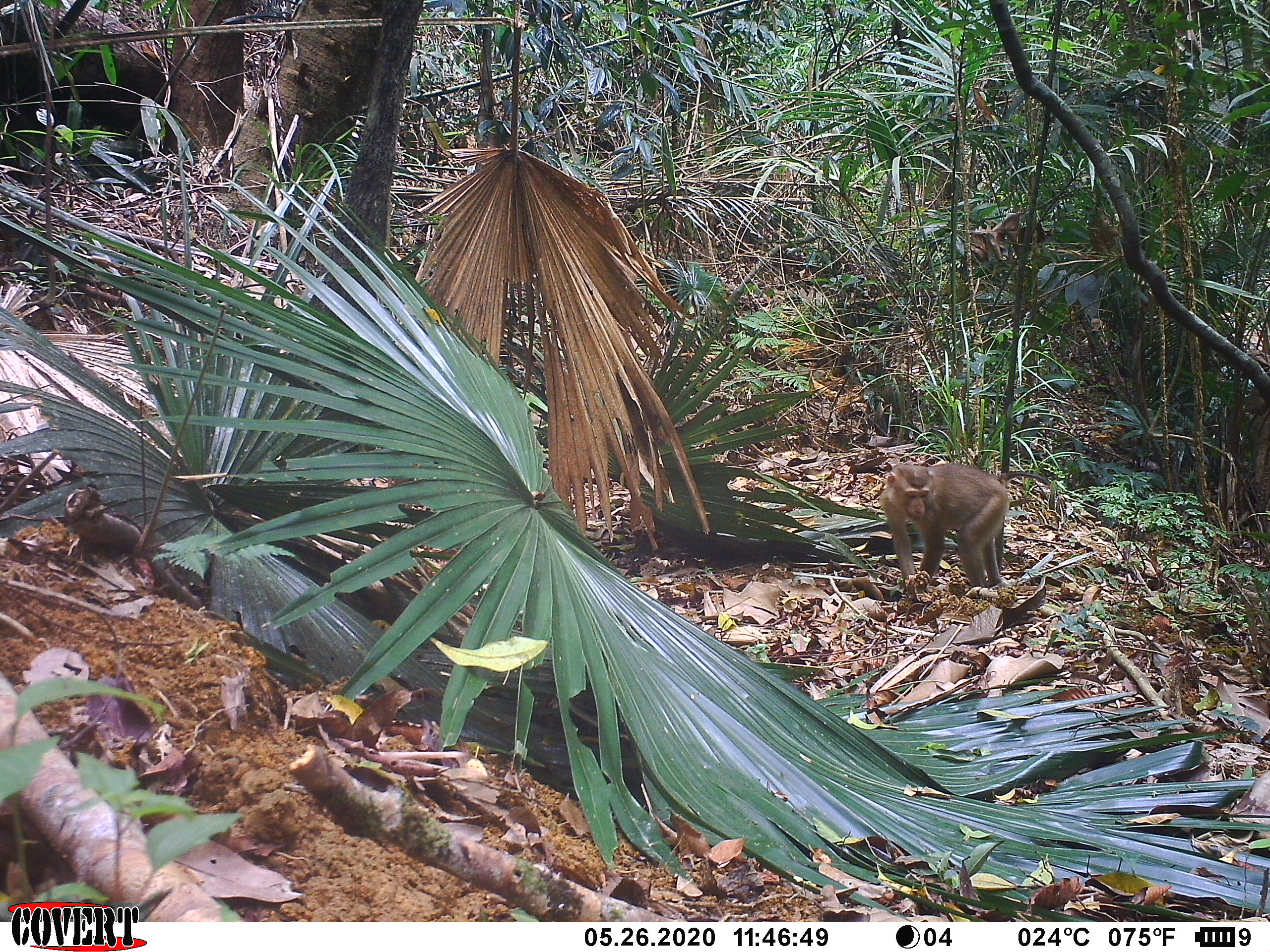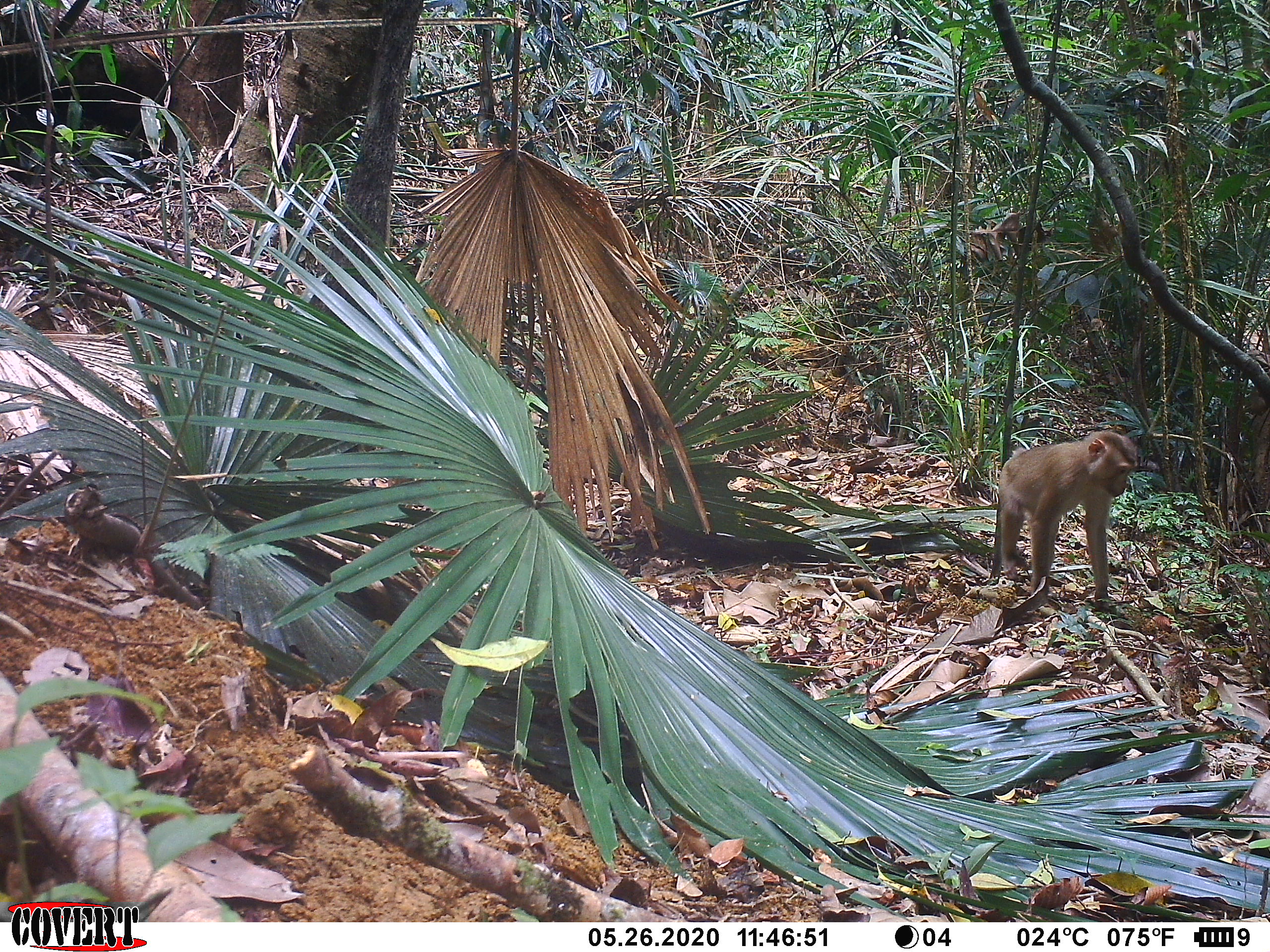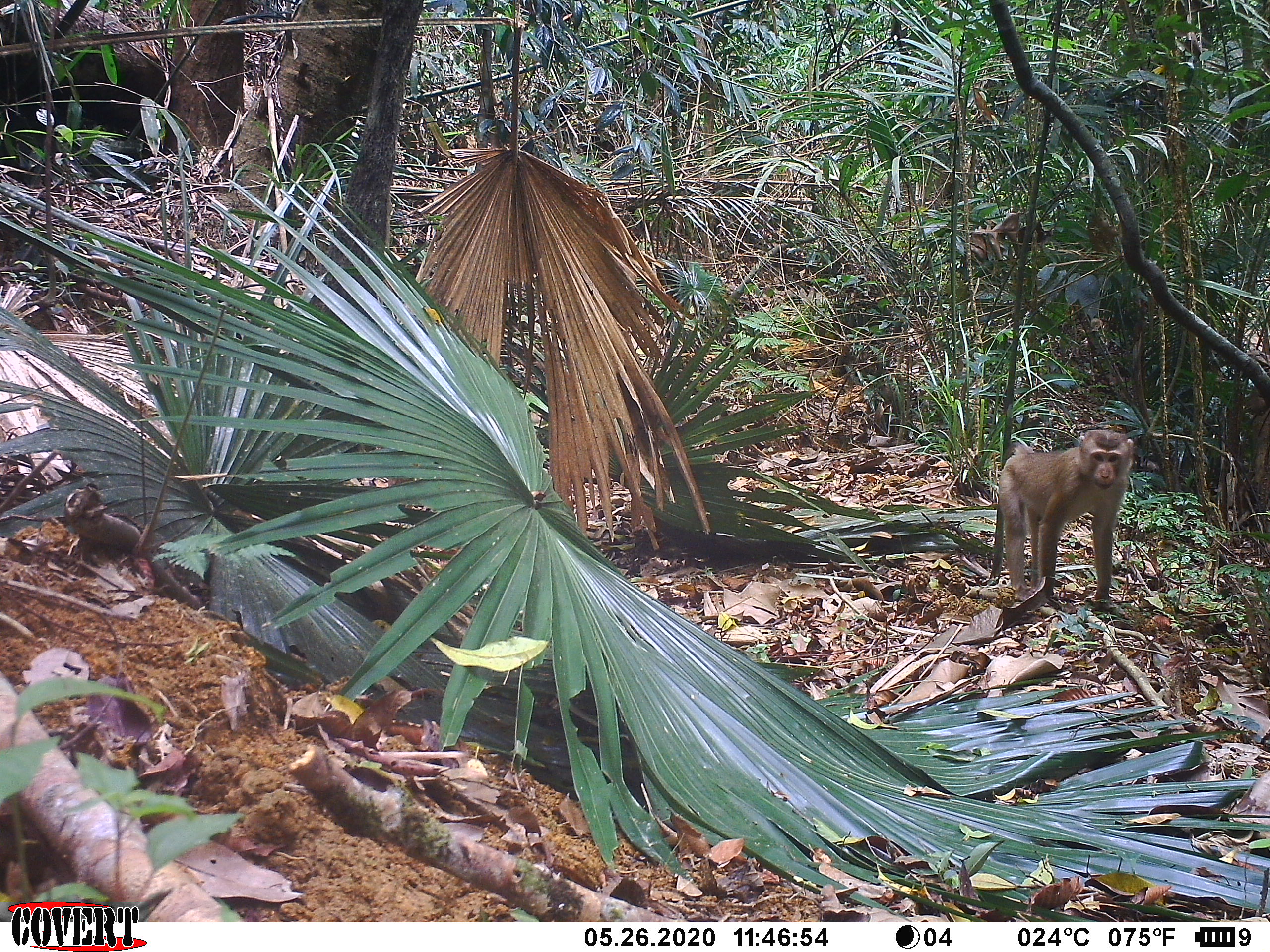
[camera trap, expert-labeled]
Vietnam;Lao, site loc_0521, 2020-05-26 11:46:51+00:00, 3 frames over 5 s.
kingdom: Animalia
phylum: Chordata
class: Mammalia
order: Primates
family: Cercopithecidae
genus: Macaca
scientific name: Macaca nemestrina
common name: pig-tailed macaque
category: pig tailed macaque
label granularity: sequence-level